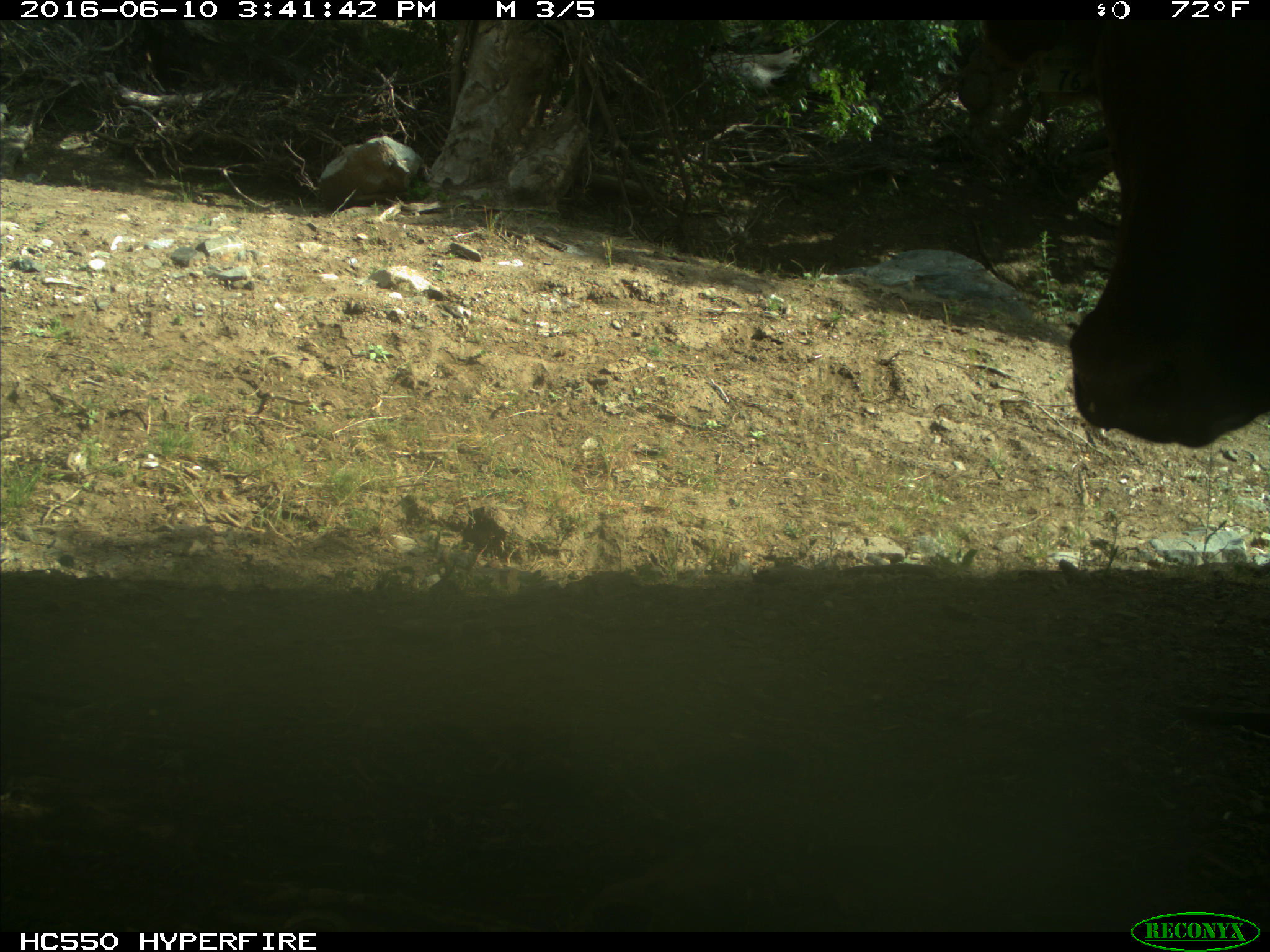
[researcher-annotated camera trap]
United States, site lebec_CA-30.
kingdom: Animalia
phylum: Chordata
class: Mammalia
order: Artiodactyla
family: Bovidae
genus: Bos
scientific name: Bos taurus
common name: domestic cow